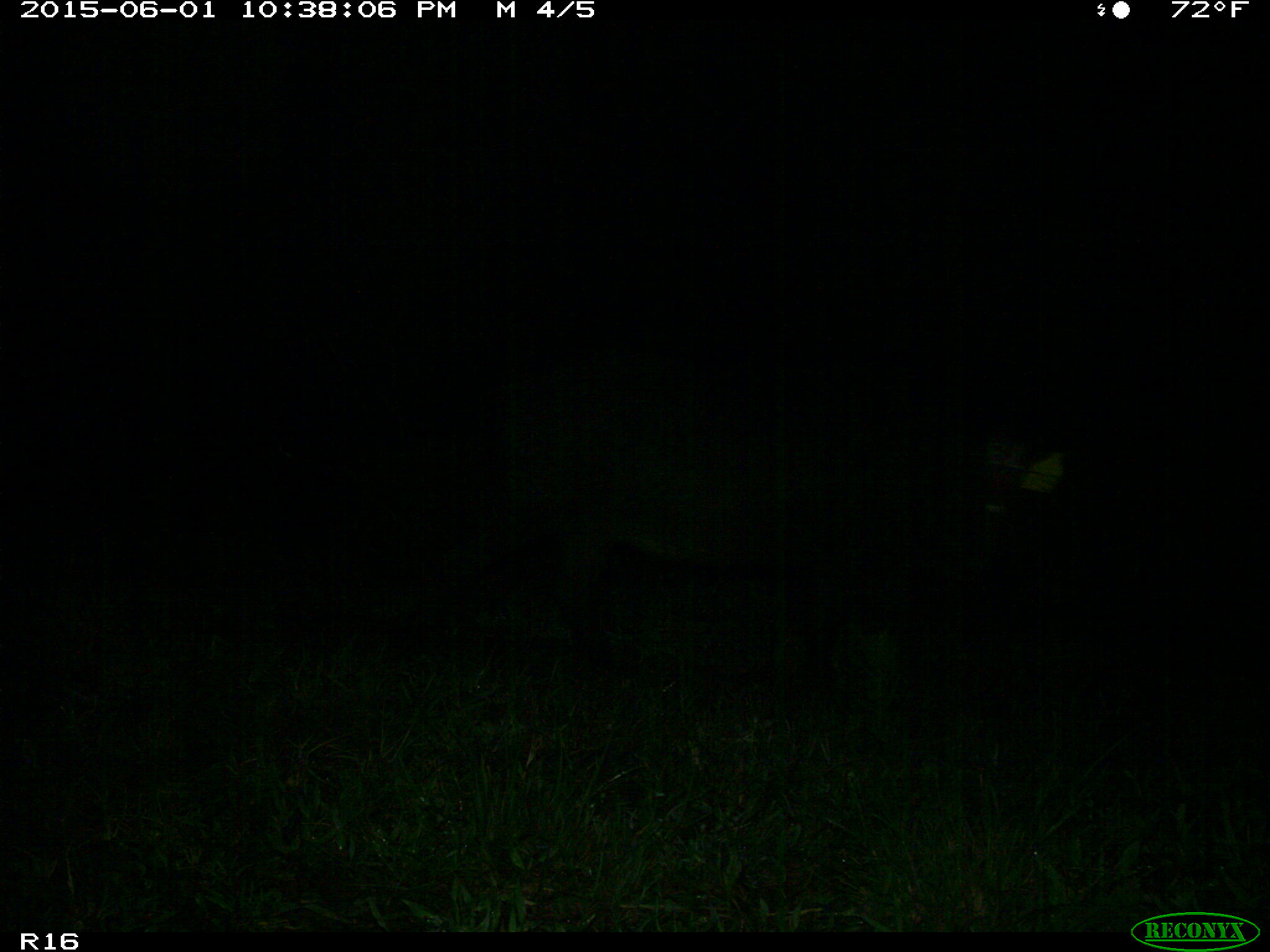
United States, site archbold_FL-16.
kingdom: Animalia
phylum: Chordata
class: Mammalia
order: Artiodactyla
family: Suidae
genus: Sus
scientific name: Sus scrofa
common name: wild boar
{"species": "Sus scrofa (wild boar)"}